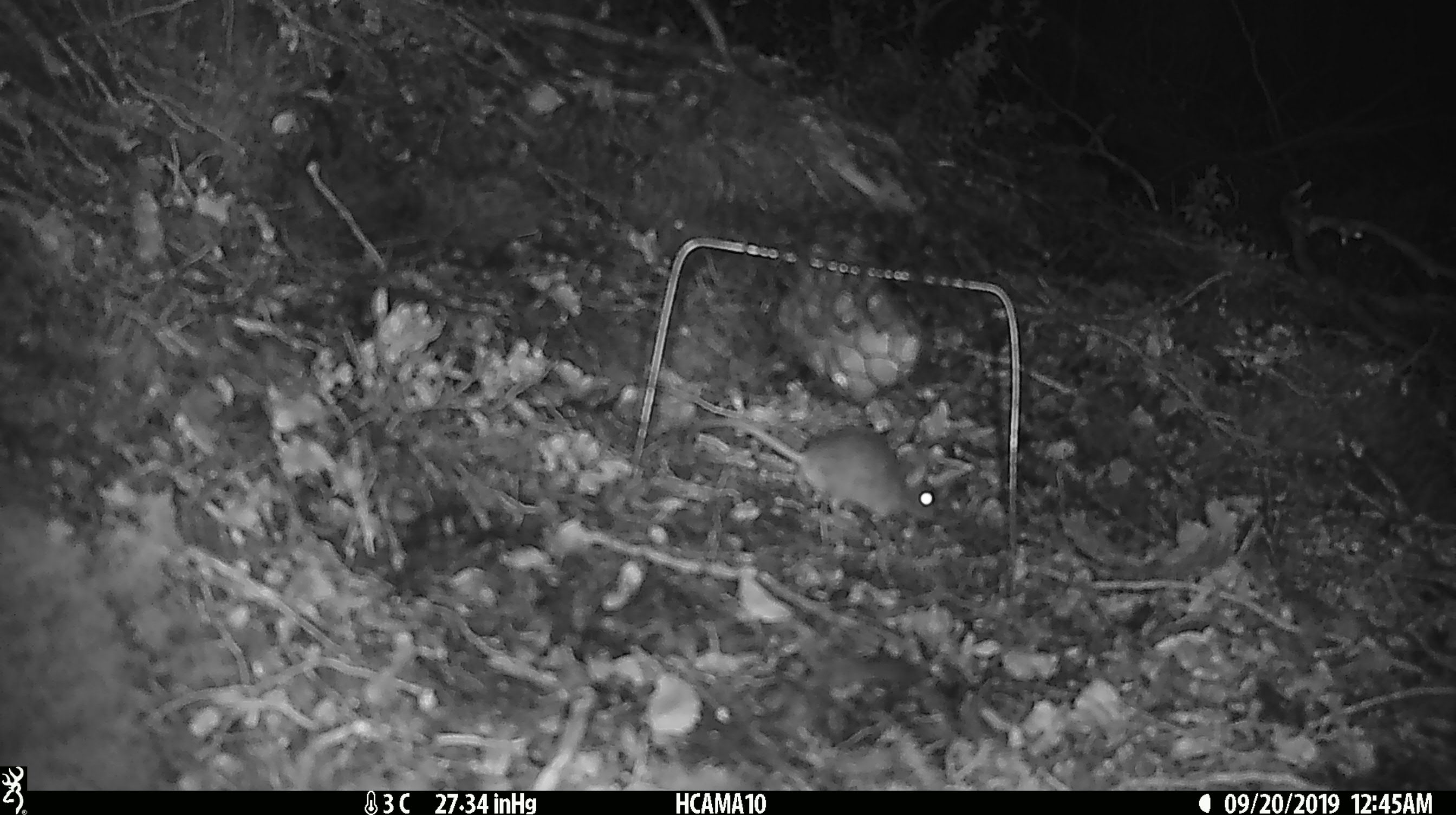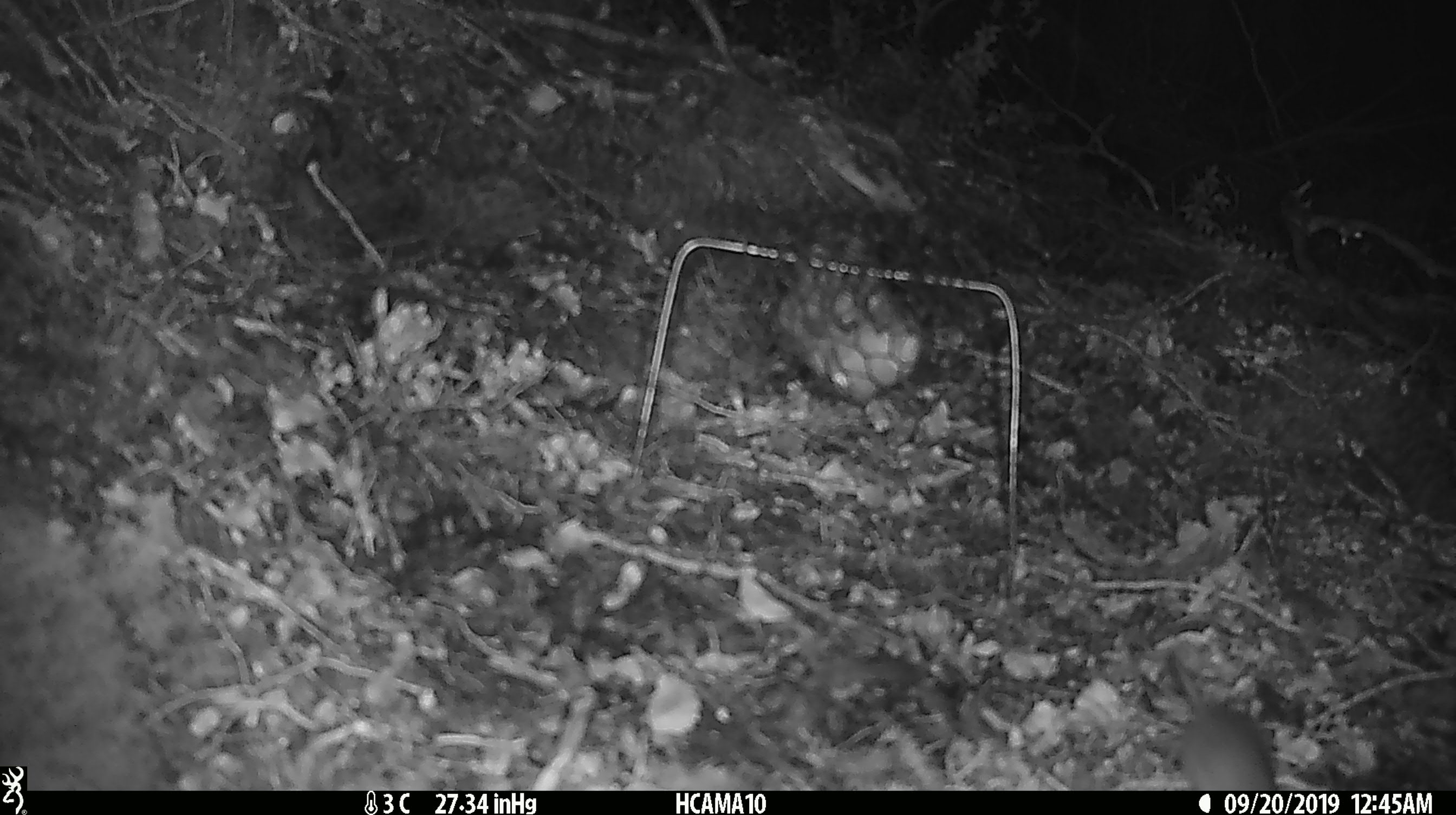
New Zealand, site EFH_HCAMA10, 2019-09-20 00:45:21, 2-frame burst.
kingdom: Animalia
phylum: Chordata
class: Mammalia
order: Rodentia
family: Muridae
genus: Mus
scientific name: Mus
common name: mouse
Mouse (Mus).